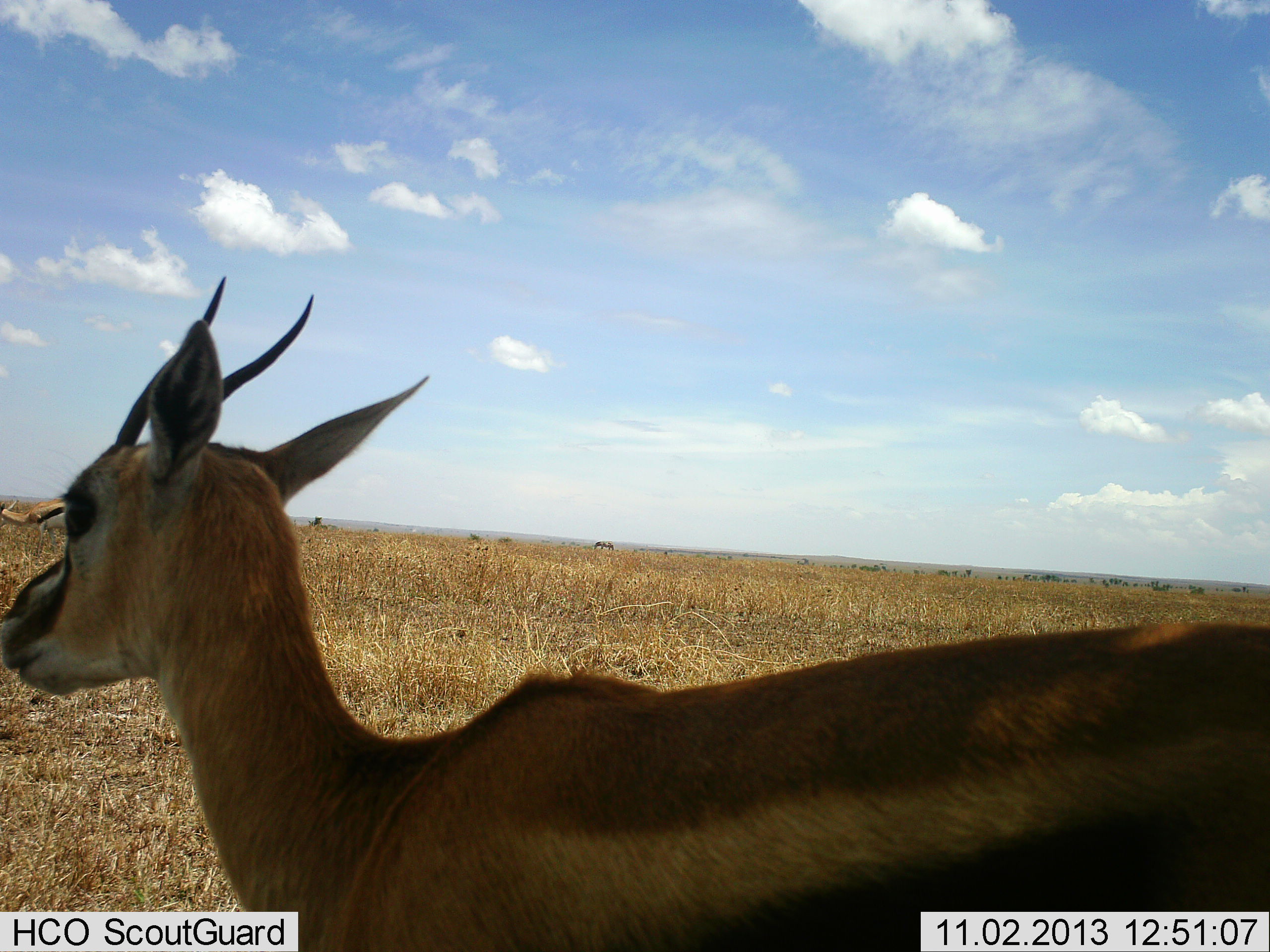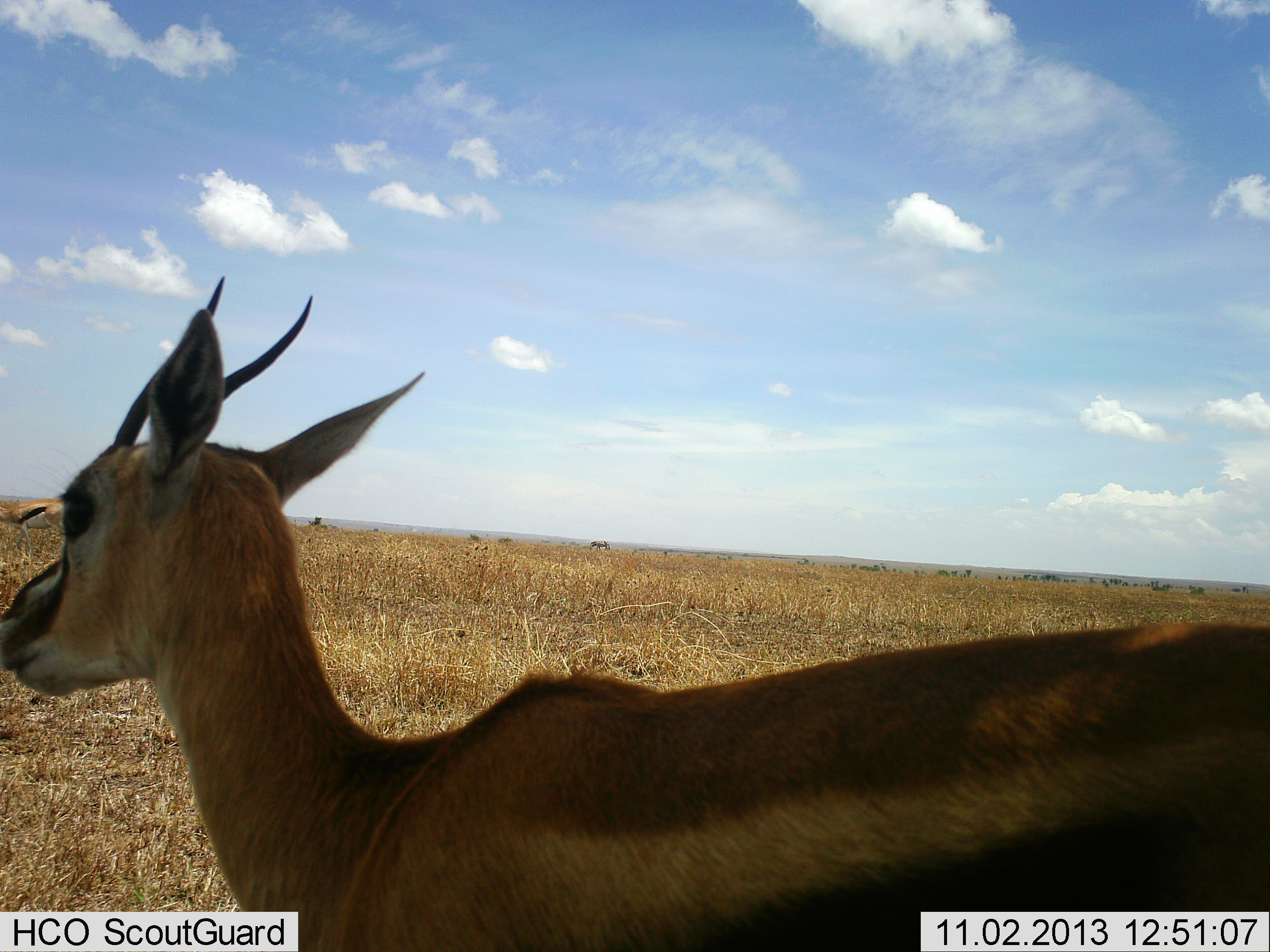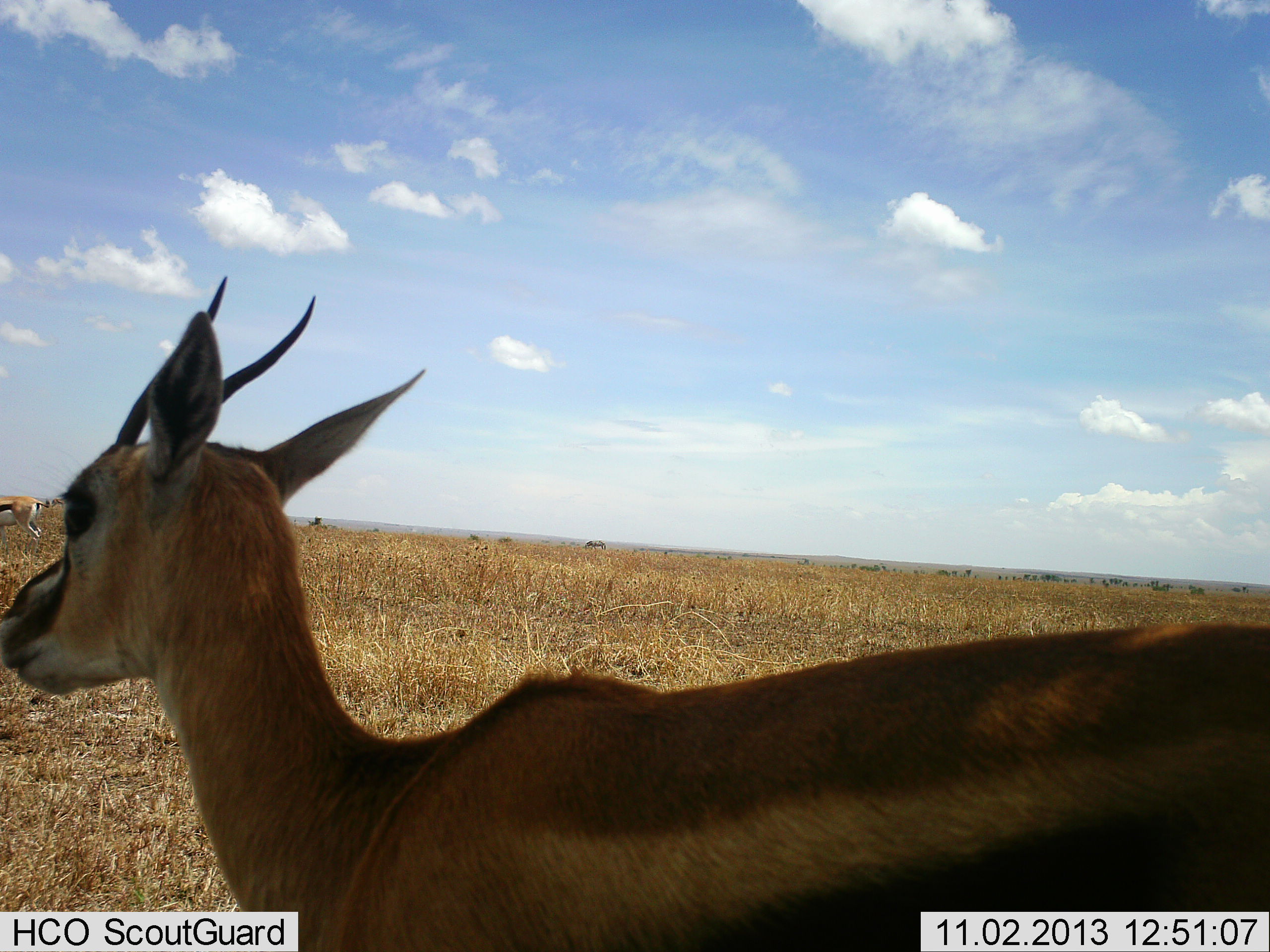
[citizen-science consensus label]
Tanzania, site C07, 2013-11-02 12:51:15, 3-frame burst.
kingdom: Animalia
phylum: Chordata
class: Mammalia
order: Artiodactyla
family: Bovidae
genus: Eudorcas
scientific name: Eudorcas thomsonii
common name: thomson's gazelle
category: gazellethomsons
Gazellethomsons (thomson's gazelle) (Eudorcas thomsonii), count 2. Behavior (volunteer vote fractions): standing 91%, resting 6%, moving 47%, interacting 0%. Young present (vote fraction): 0%. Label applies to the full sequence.